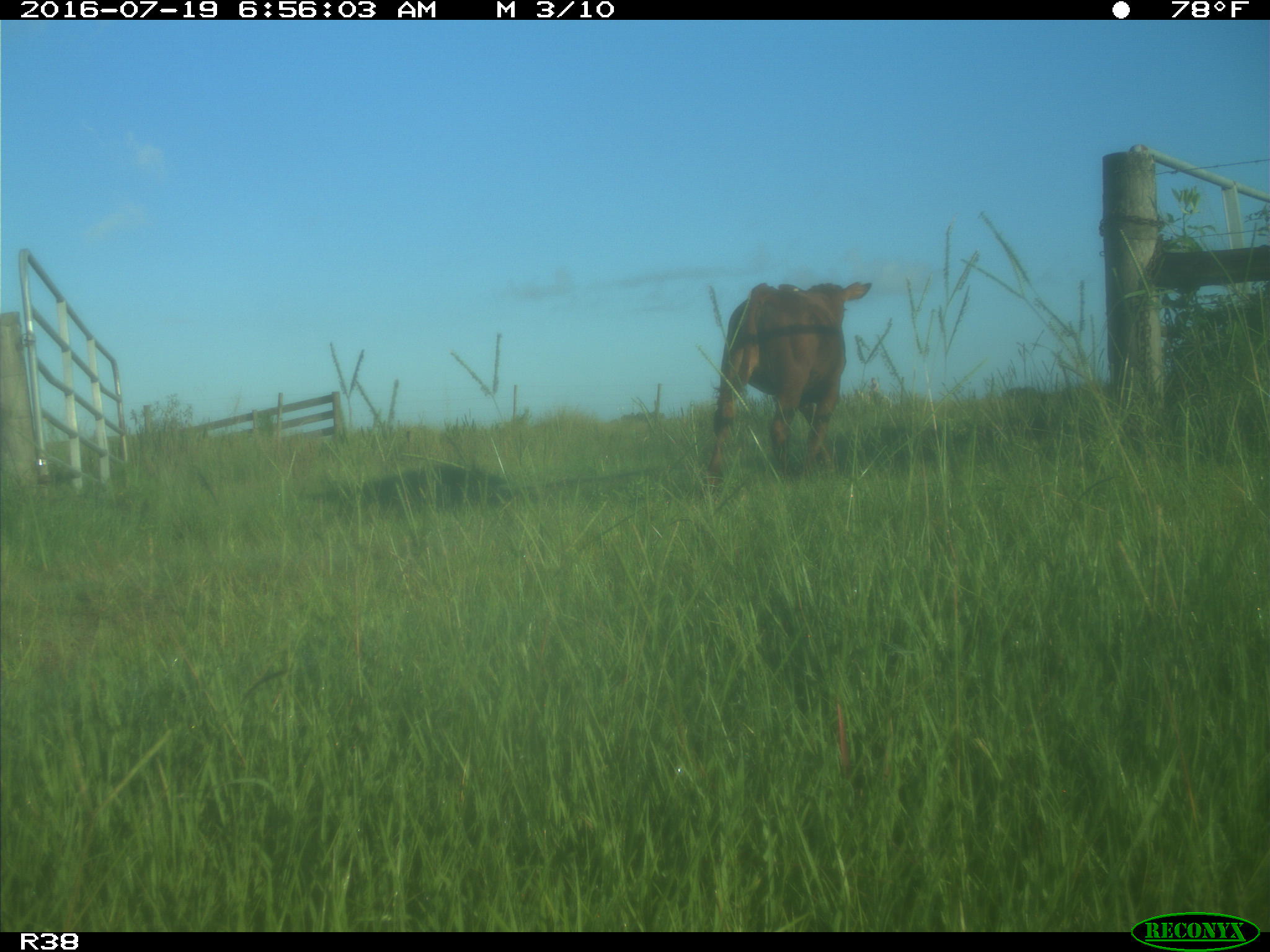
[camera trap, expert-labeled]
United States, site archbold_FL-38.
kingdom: Animalia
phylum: Chordata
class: Mammalia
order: Artiodactyla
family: Bovidae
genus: Bos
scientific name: Bos taurus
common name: domestic cow